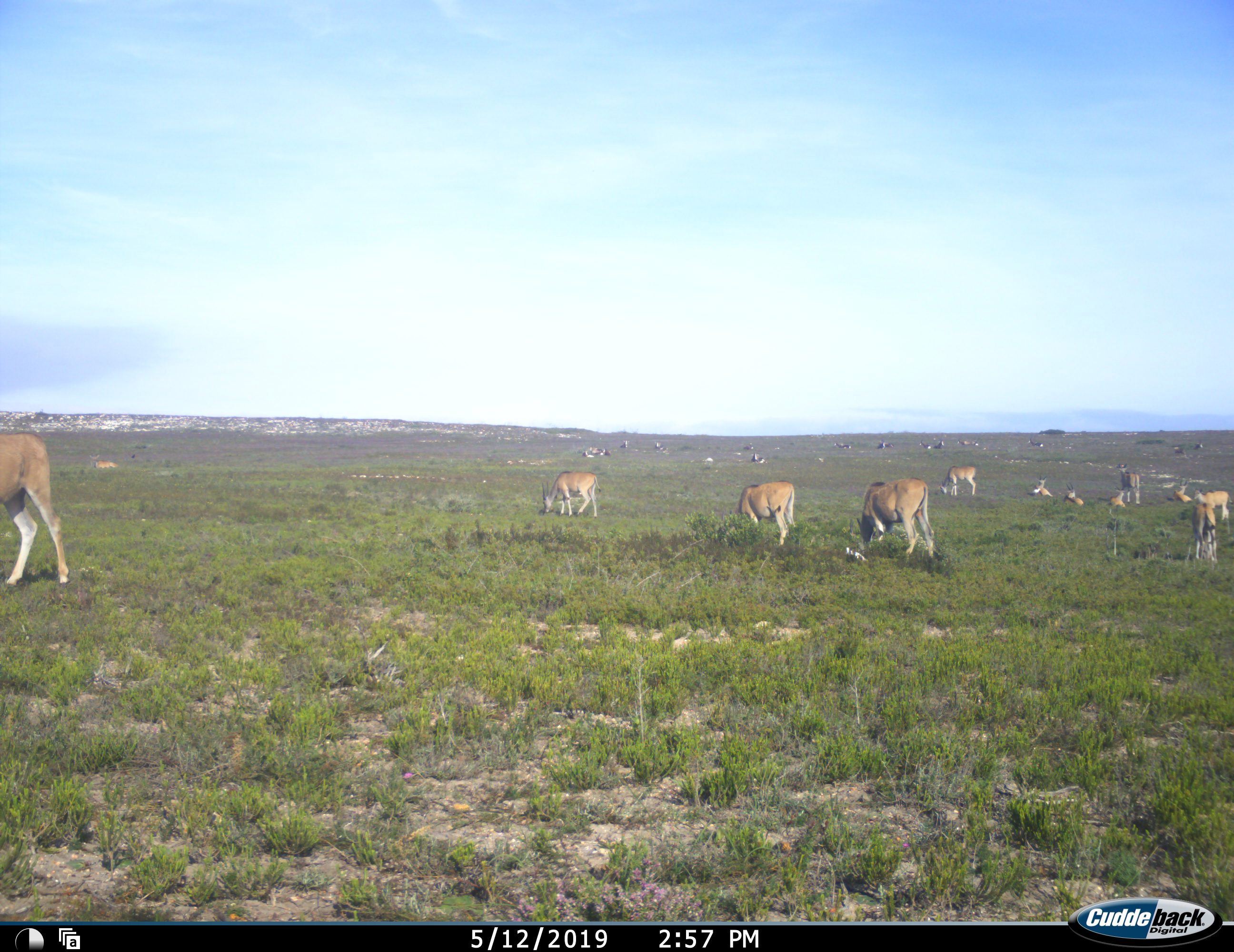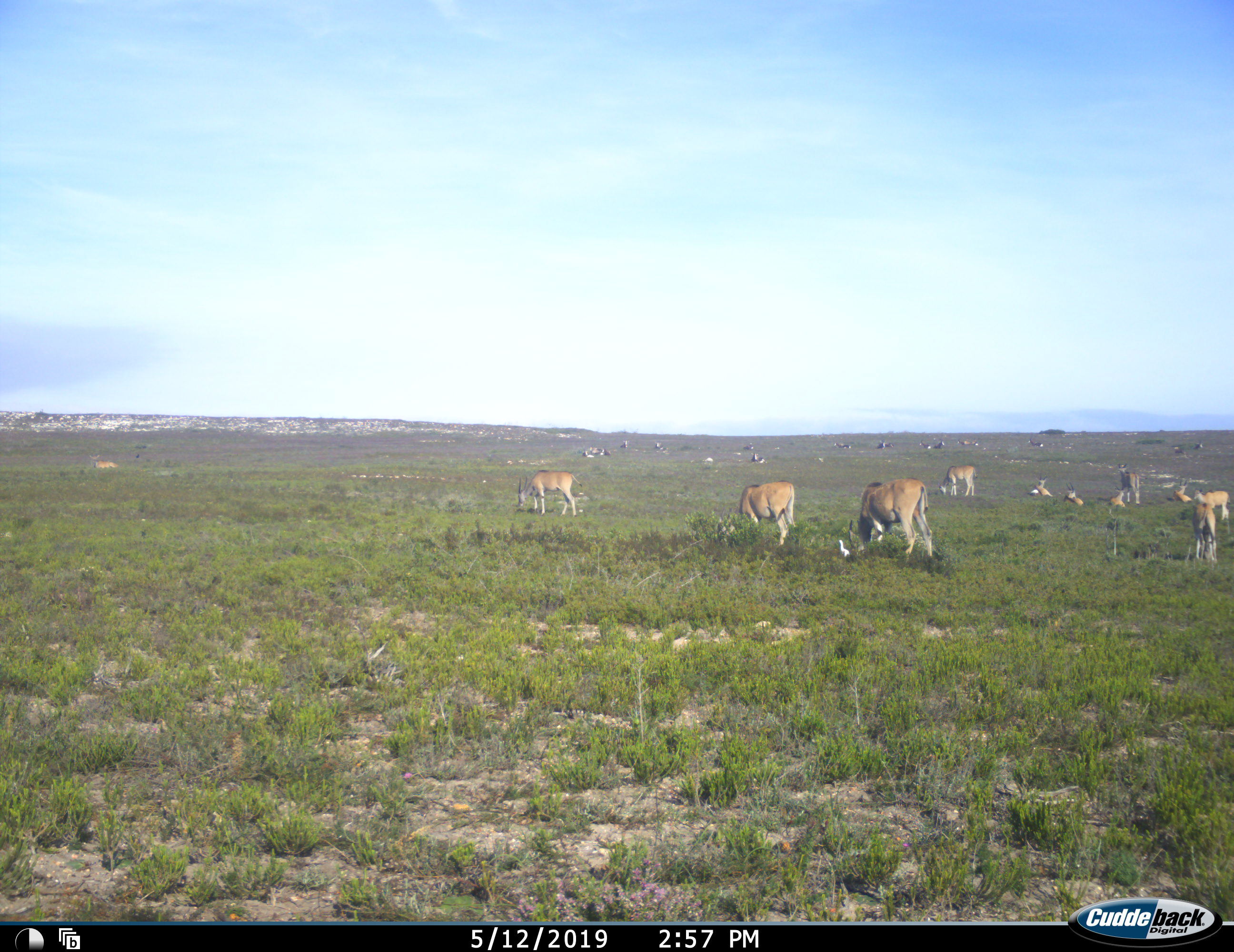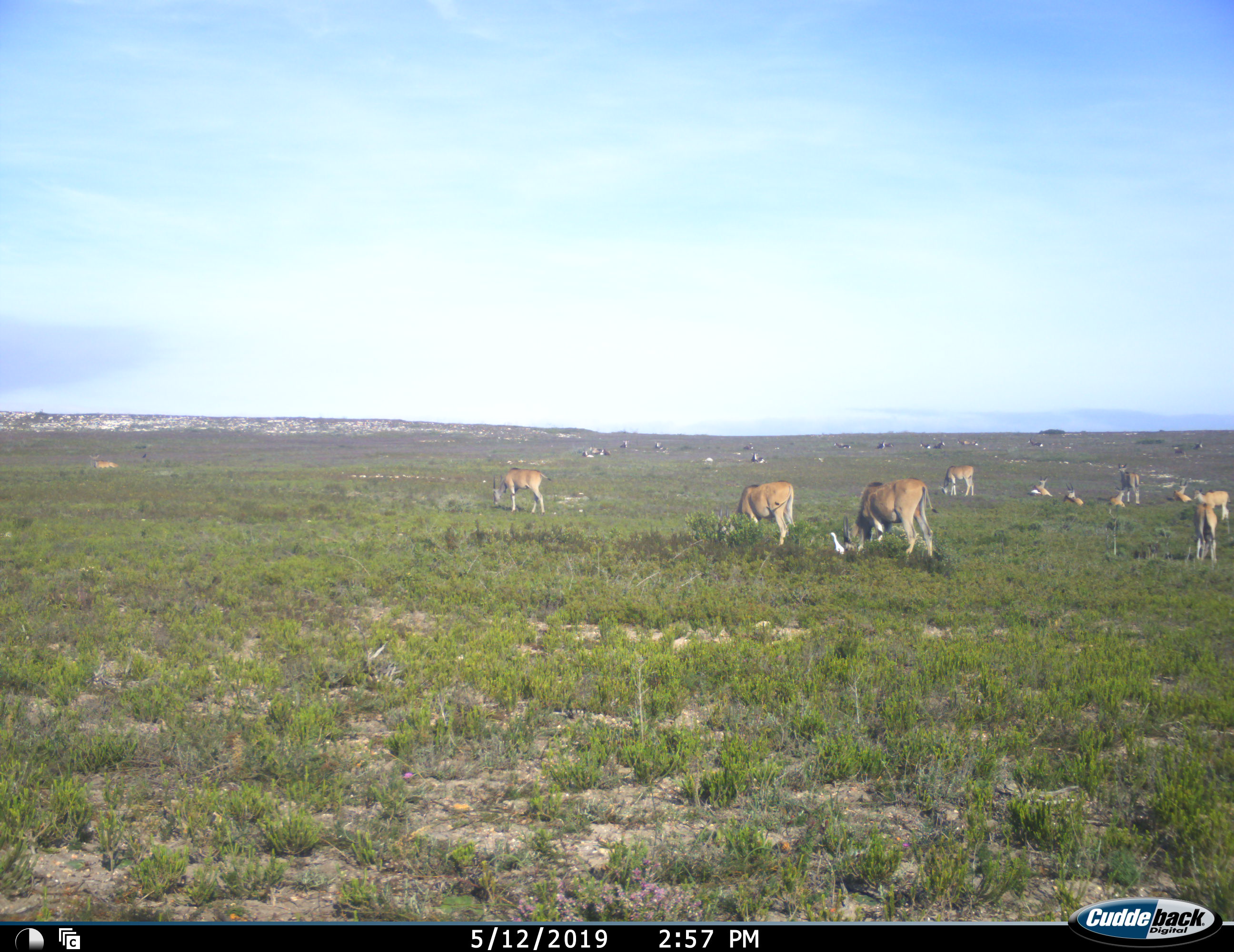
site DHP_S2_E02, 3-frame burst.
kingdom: Animalia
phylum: Chordata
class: Mammalia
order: Artiodactyla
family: Bovidae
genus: Tragelaphus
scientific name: Tragelaphus oryx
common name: eland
Eland (Tragelaphus oryx), count 11-50. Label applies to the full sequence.